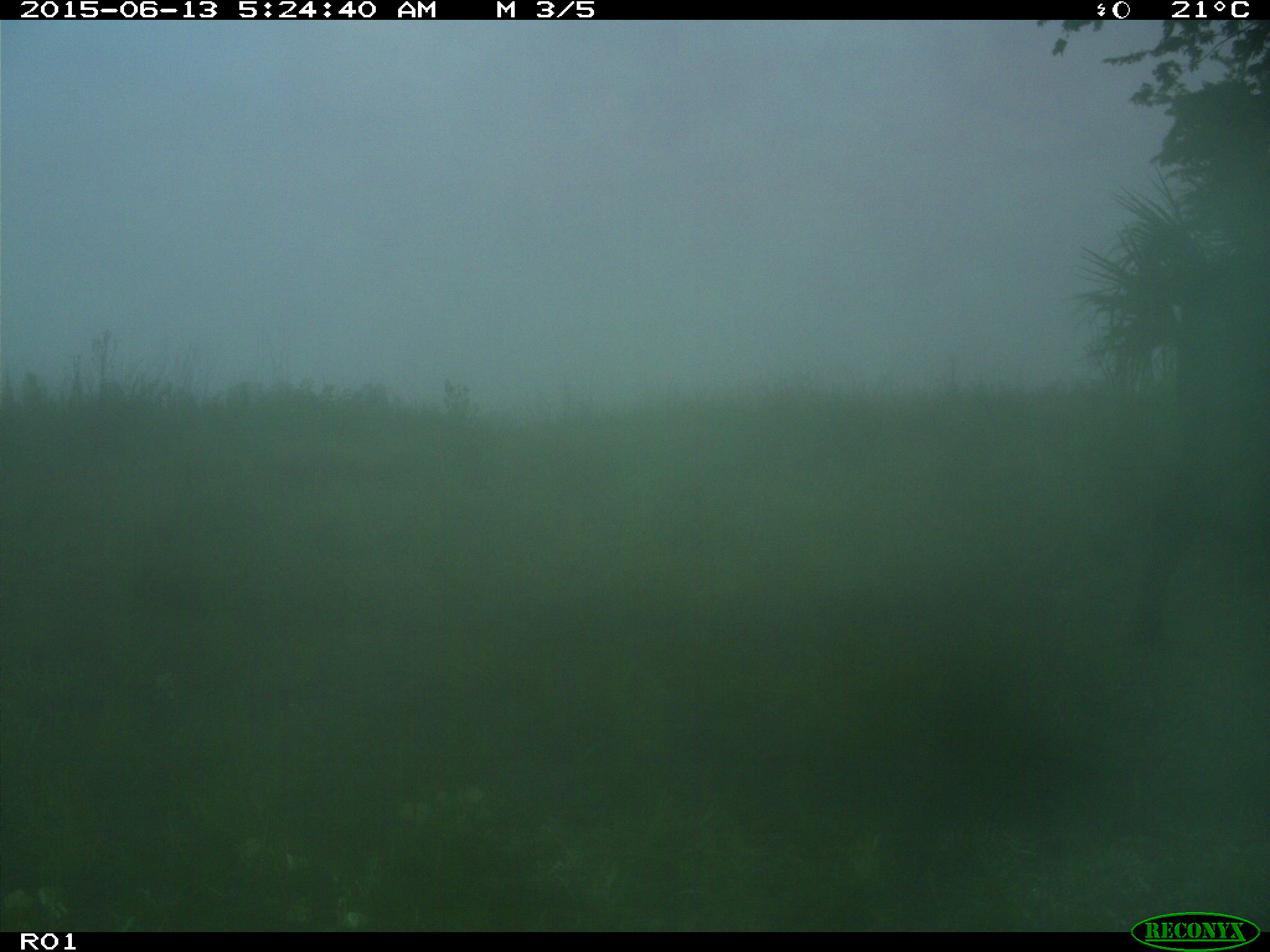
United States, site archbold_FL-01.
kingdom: Animalia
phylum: Chordata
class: Mammalia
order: Artiodactyla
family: Bovidae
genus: Bos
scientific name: Bos taurus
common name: domestic cow